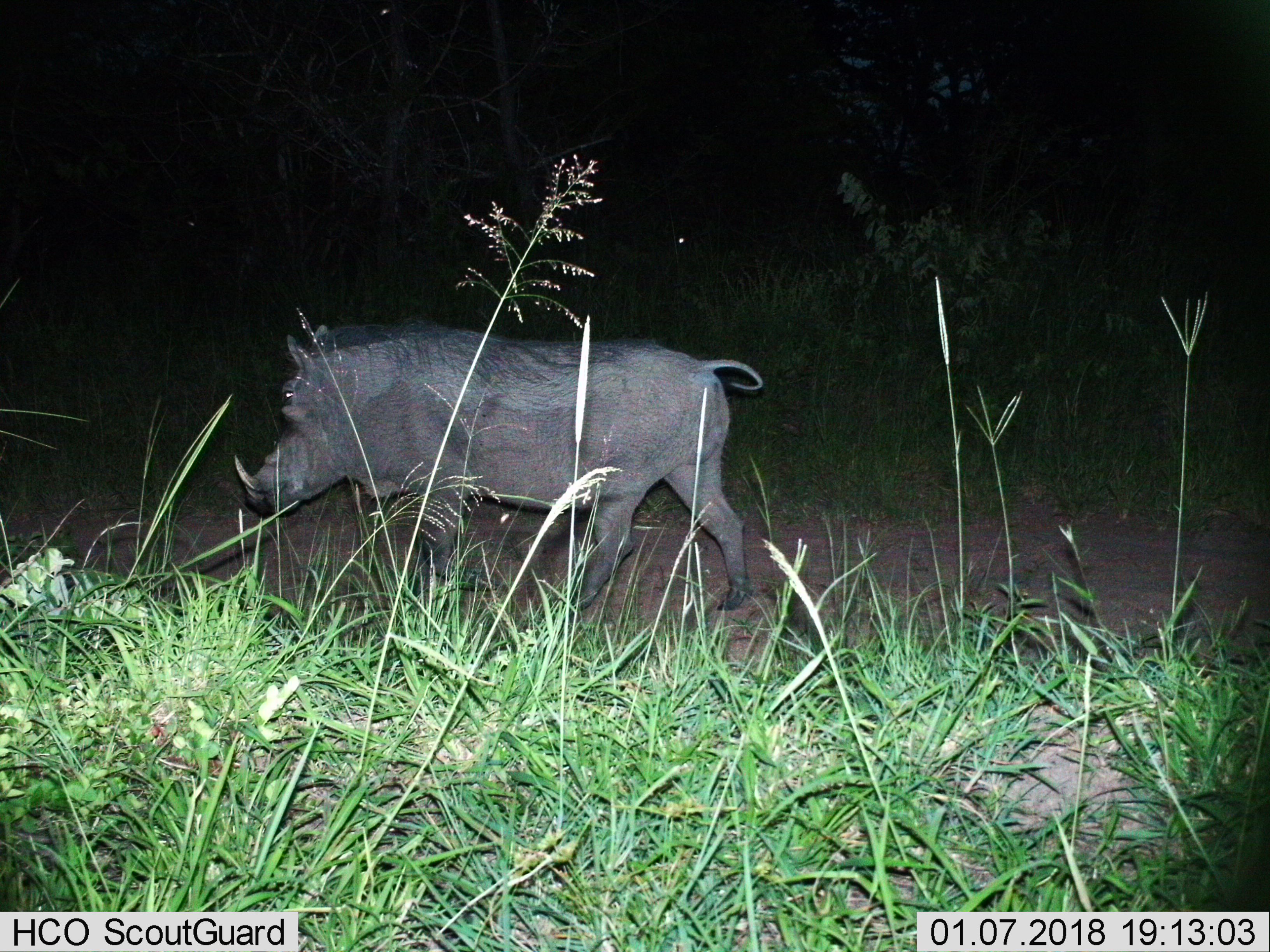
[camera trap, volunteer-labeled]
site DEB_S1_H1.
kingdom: Animalia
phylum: Chordata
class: Mammalia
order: Artiodactyla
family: Suidae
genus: Phacochoerus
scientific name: Phacochoerus africanus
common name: warthog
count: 1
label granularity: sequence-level